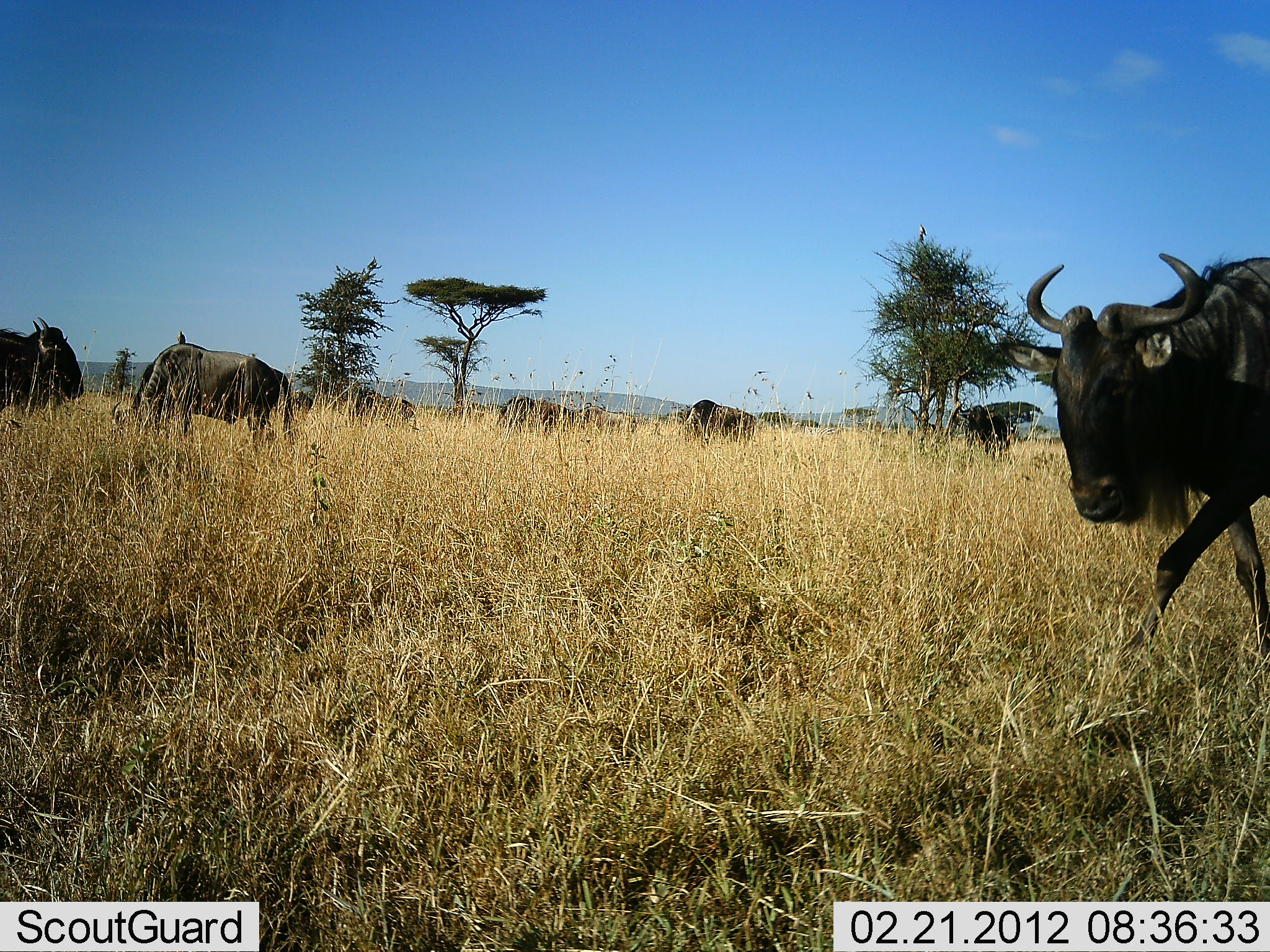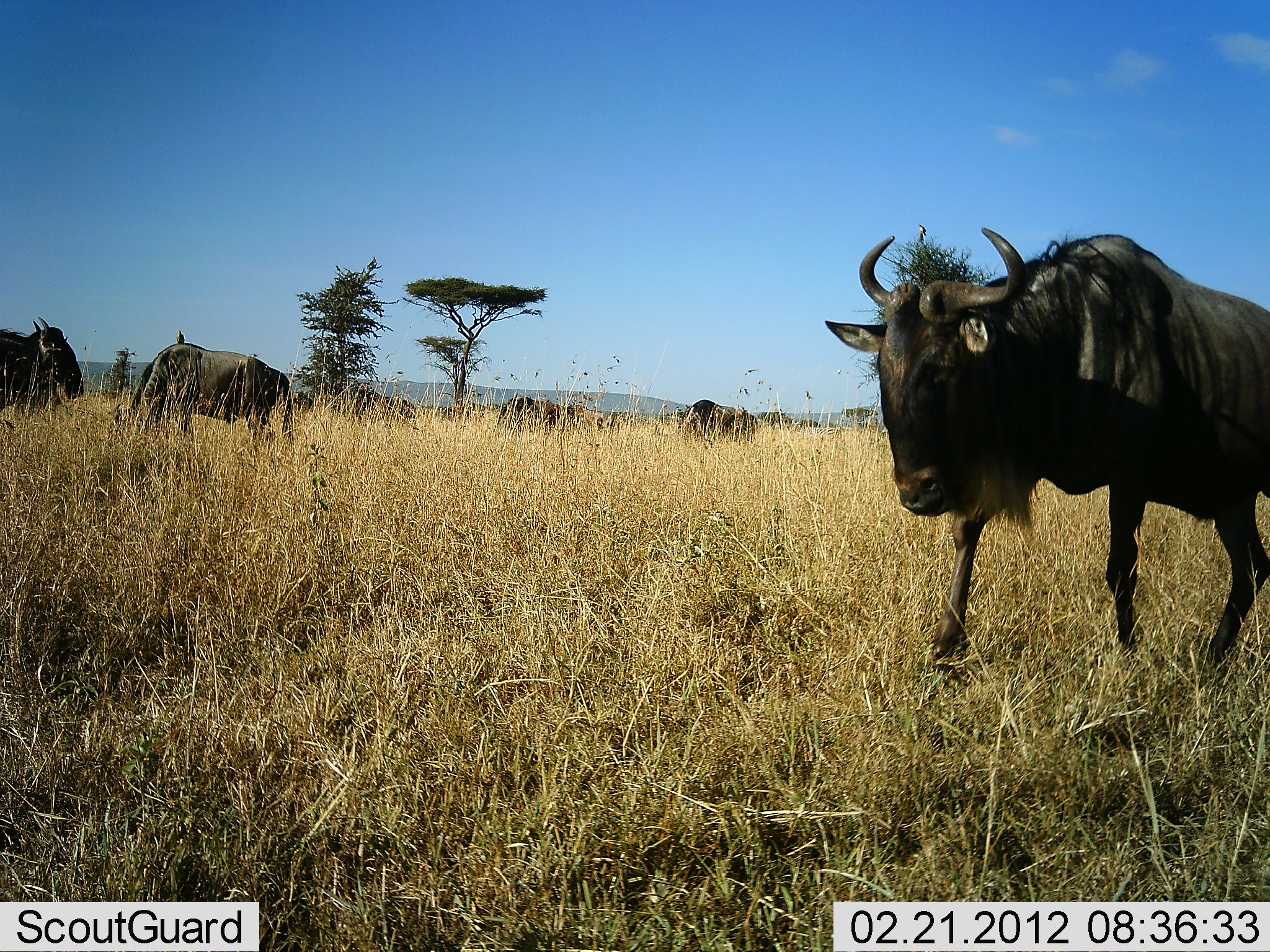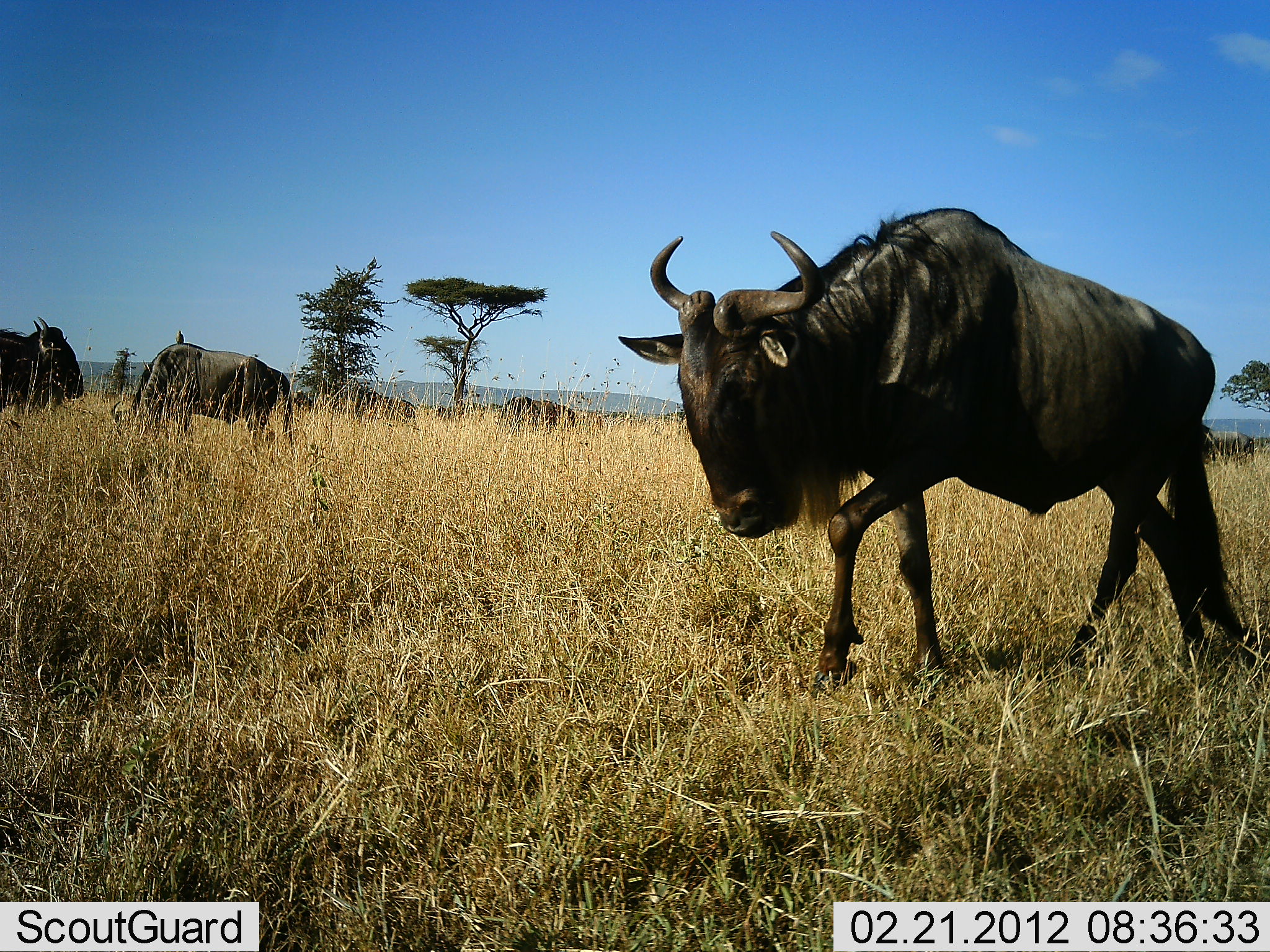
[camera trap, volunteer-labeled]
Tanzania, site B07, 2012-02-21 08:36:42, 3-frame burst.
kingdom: Animalia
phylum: Chordata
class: Mammalia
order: Artiodactyla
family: Bovidae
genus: Connochaetes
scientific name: Connochaetes taurinus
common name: blue wildebeest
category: wildebeest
Wildebeest (blue wildebeest) (Connochaetes taurinus), count 7. Behavior (volunteer vote fractions): standing 33%, resting 0%, moving 88%, interacting 0%. Young present (vote fraction): 4%. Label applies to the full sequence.